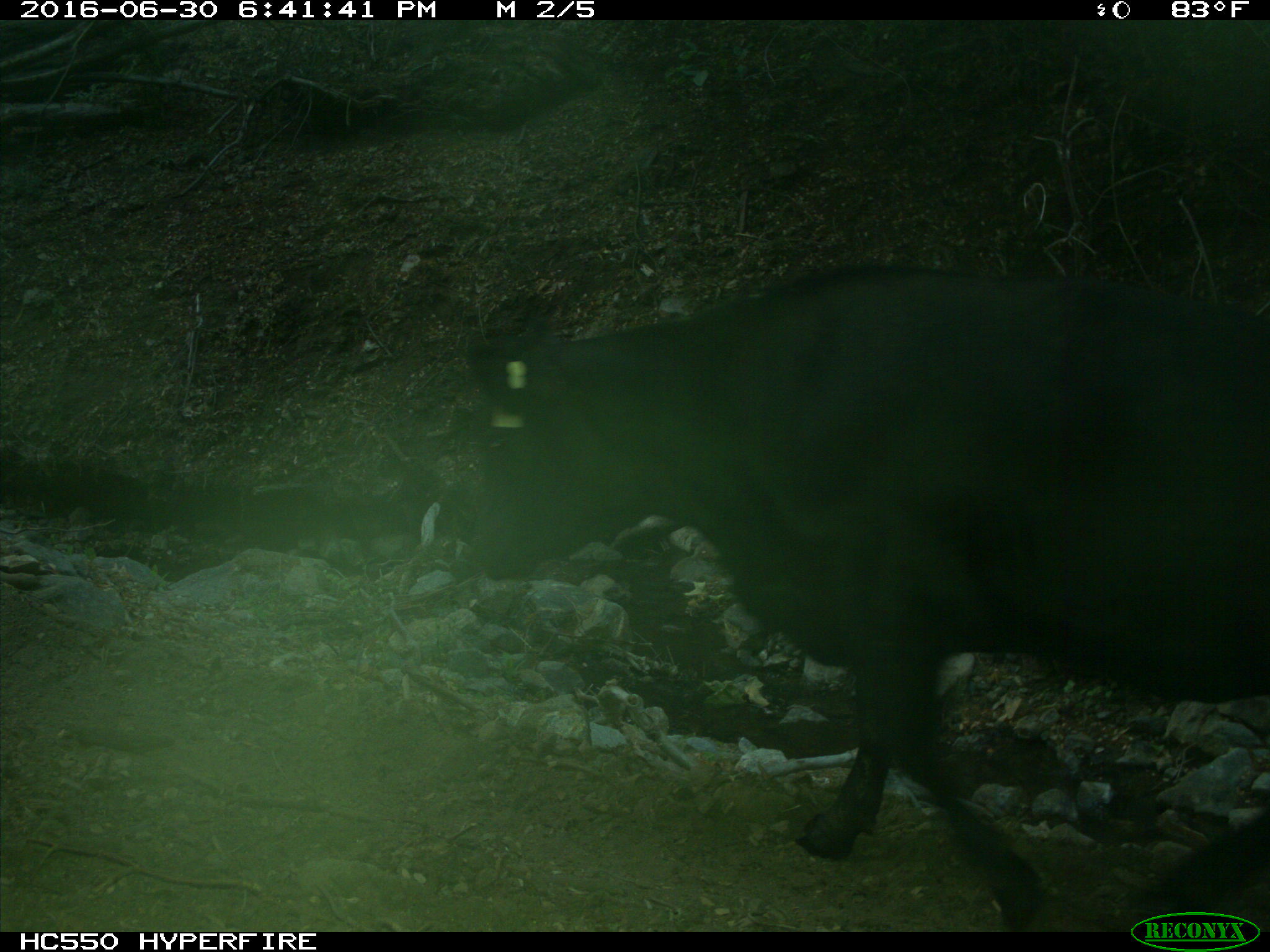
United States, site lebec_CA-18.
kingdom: Animalia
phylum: Chordata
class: Mammalia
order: Artiodactyla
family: Bovidae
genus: Bos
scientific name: Bos taurus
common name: domestic cow